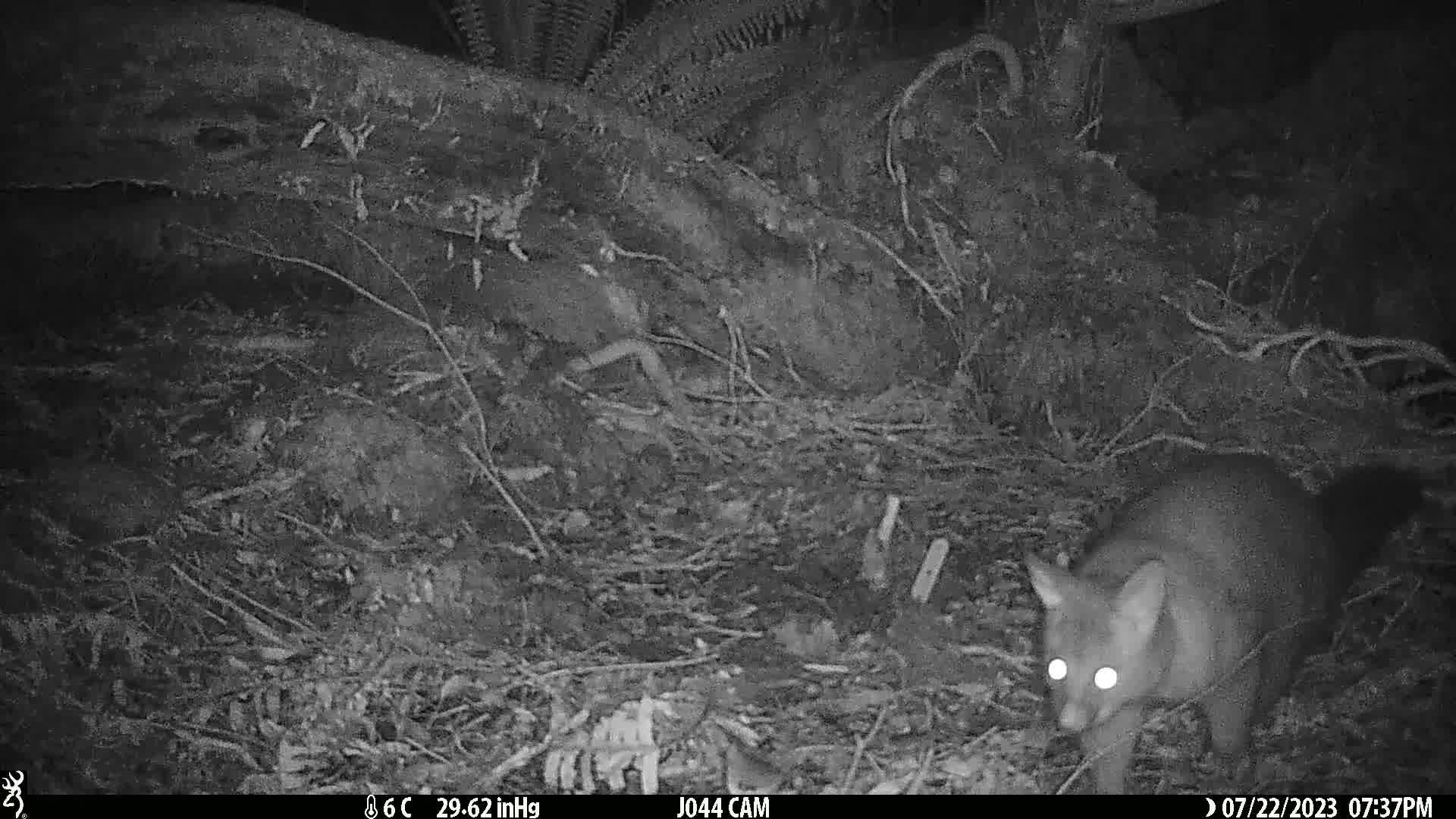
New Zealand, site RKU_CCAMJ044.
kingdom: Animalia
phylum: Chordata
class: Mammalia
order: Diprotodontia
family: Phalangeridae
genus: Trichosurus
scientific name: Trichosurus vulpecula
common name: common brushtail possum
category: possum